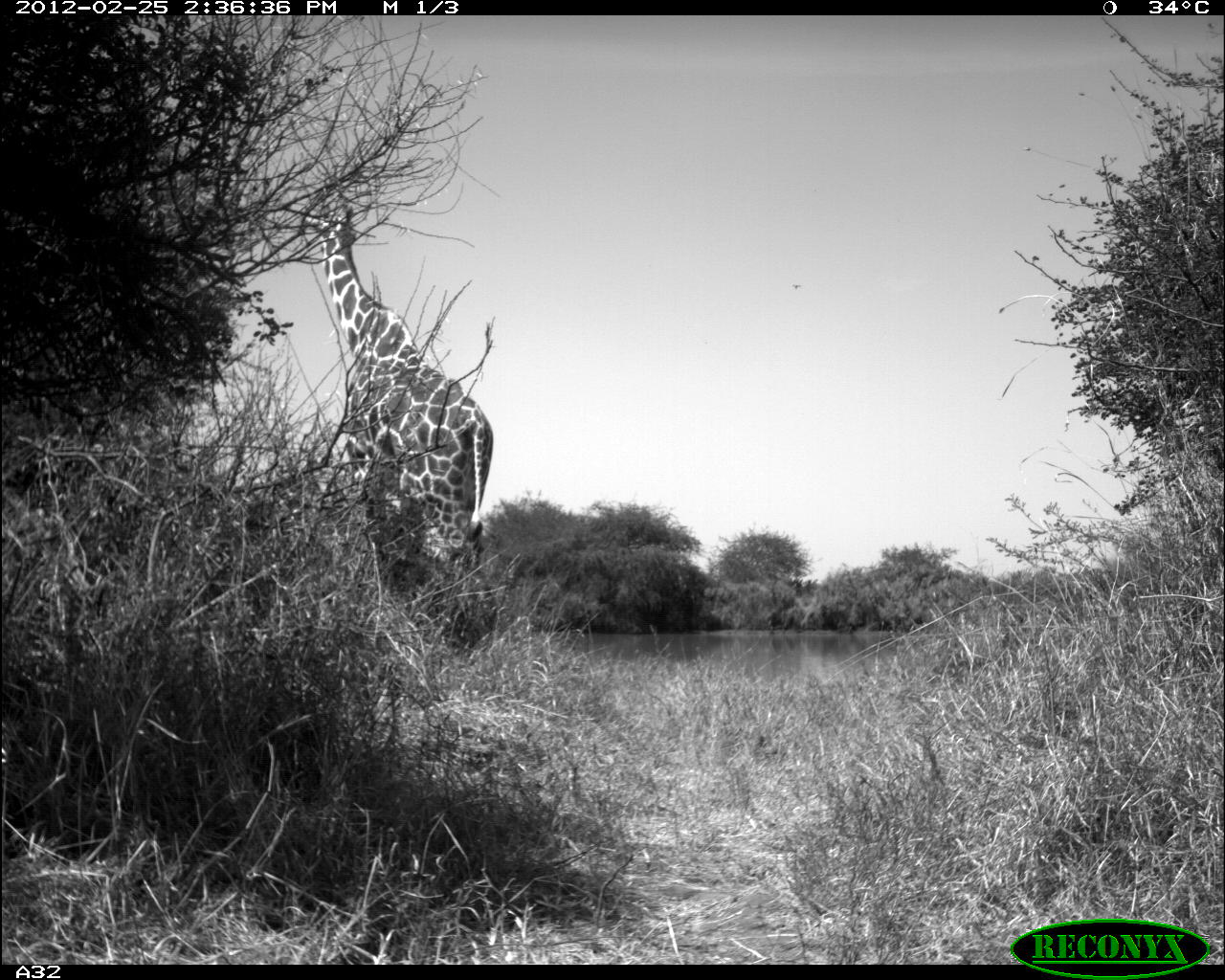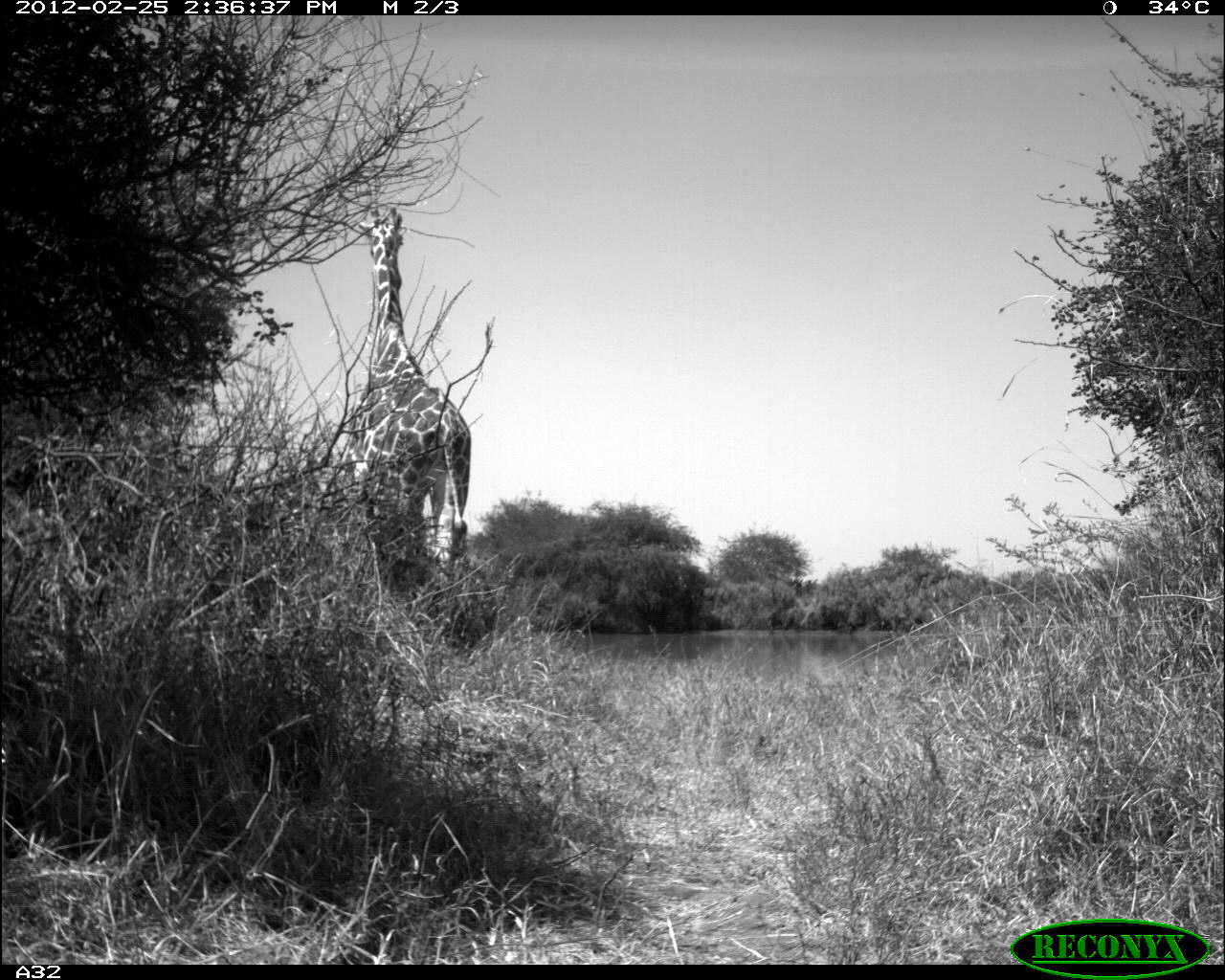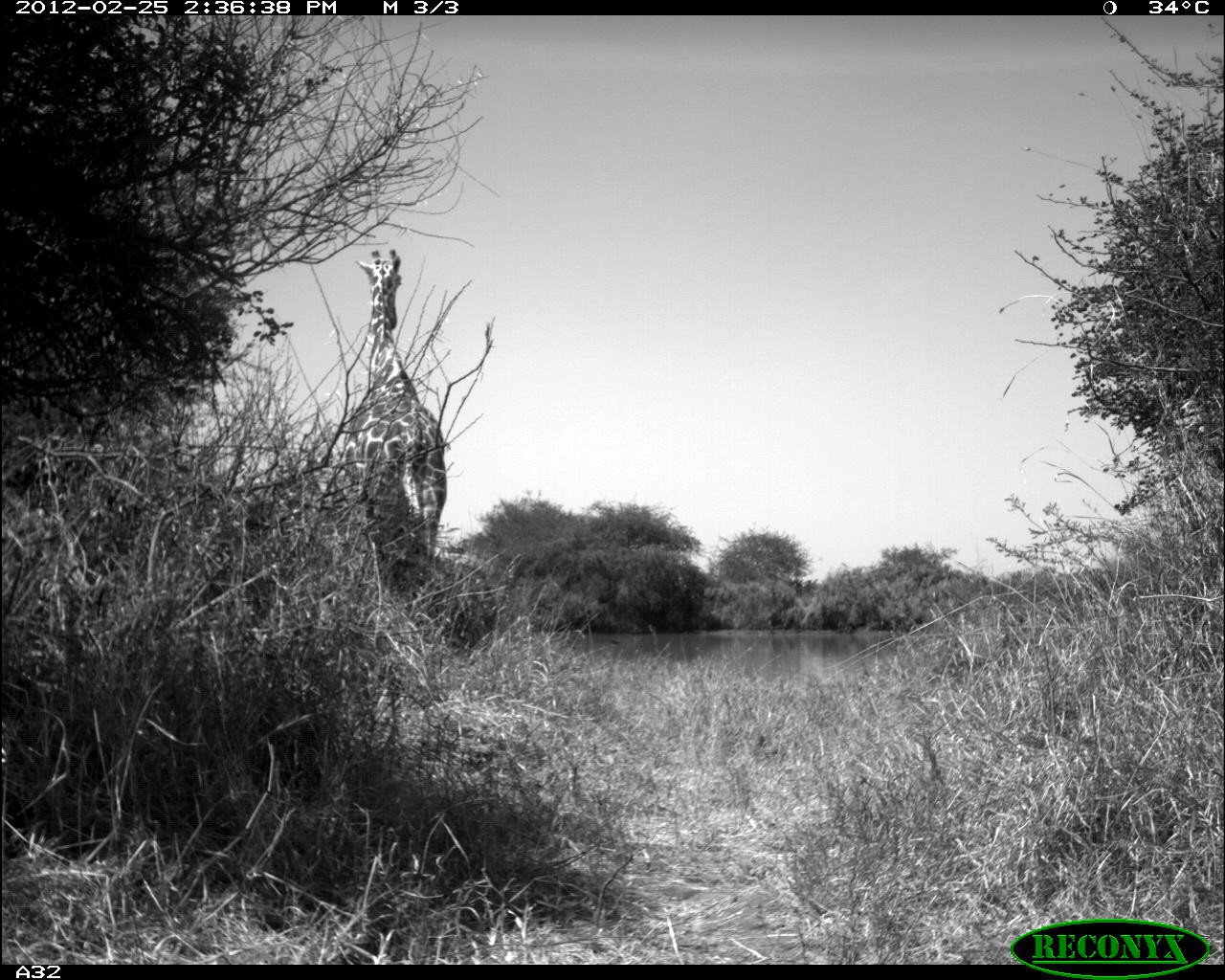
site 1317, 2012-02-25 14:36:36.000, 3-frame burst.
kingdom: Animalia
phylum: Chordata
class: Mammalia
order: Artiodactyla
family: Giraffidae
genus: Giraffa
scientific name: Giraffa camelopardalis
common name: giraffe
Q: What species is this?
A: Giraffa camelopardalis (giraffe).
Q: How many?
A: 1.